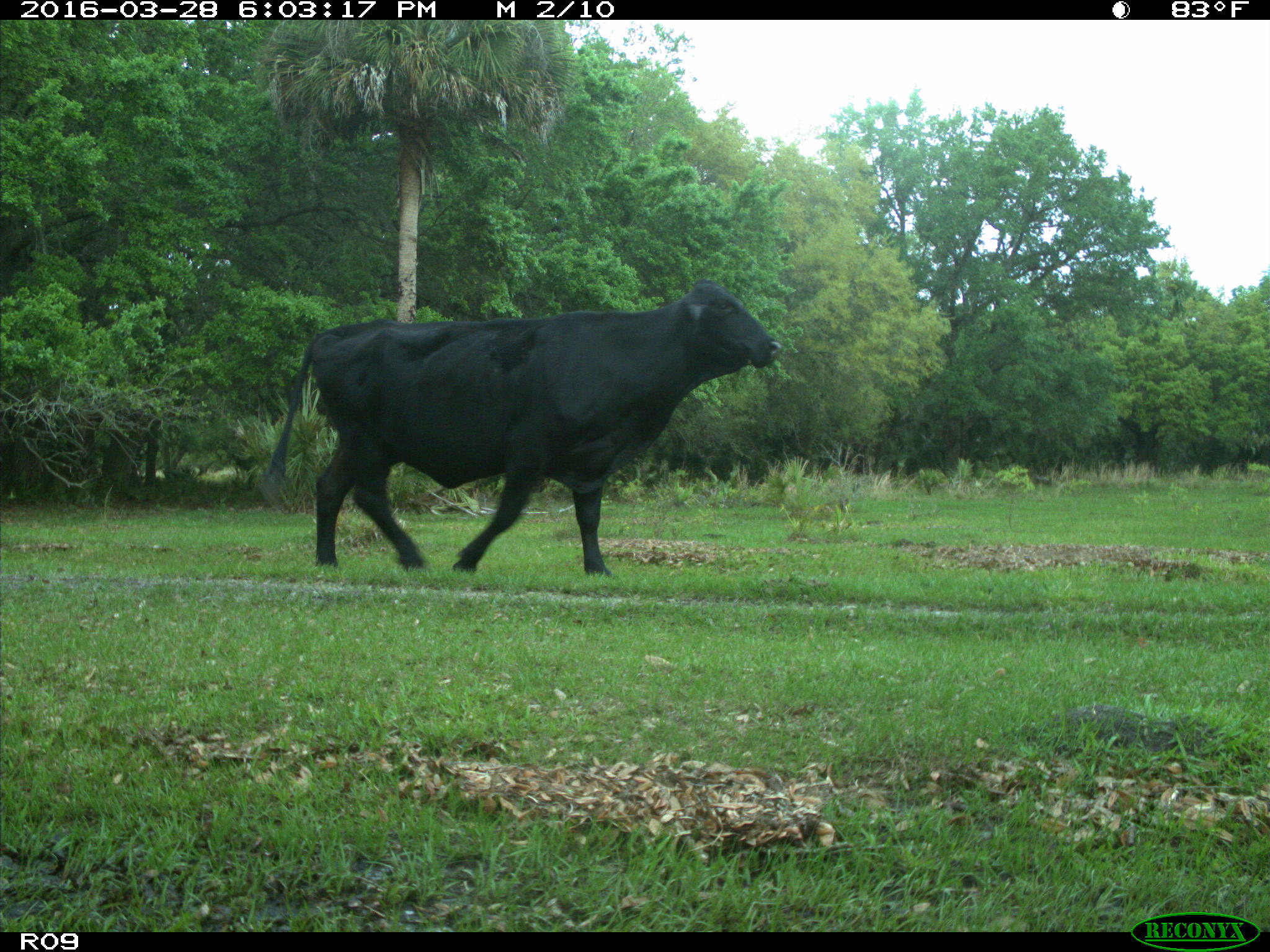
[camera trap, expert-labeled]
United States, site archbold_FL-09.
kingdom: Animalia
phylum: Chordata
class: Mammalia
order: Artiodactyla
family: Bovidae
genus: Bos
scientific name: Bos taurus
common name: domestic cow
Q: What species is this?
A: Bos taurus (domestic cow).